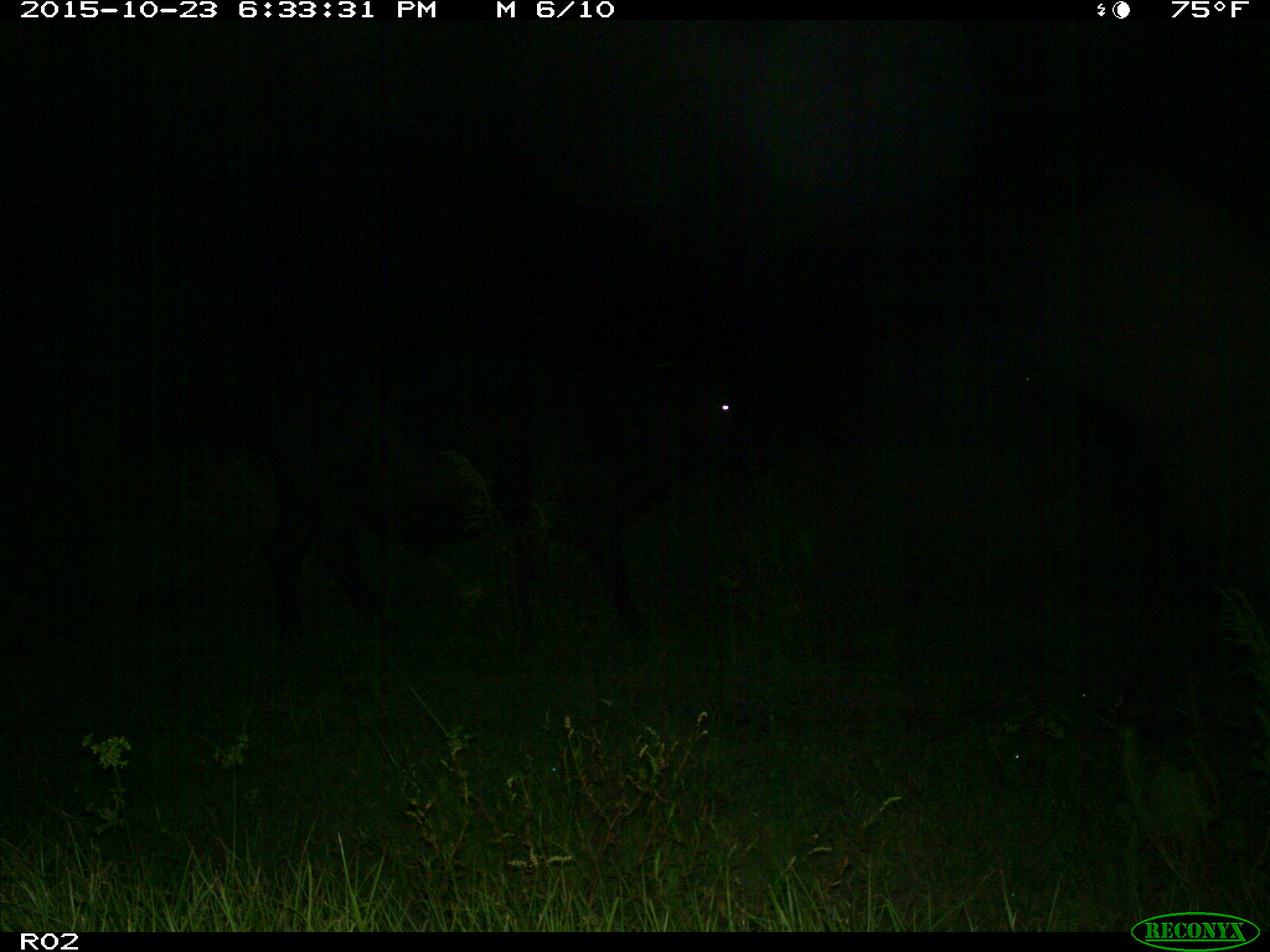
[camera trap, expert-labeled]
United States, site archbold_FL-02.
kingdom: Animalia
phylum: Chordata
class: Mammalia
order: Artiodactyla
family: Bovidae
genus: Bos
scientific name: Bos taurus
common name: domestic cow